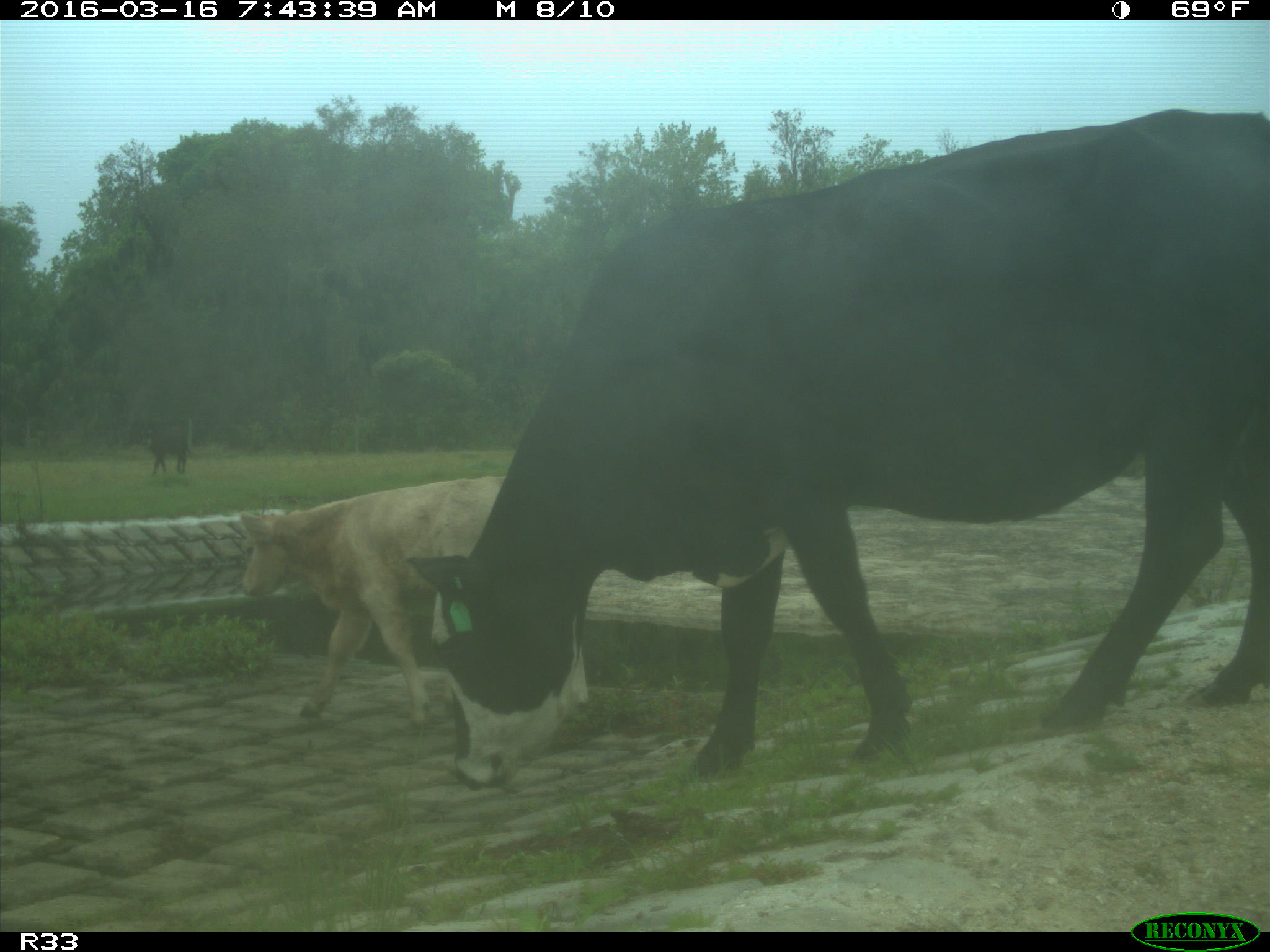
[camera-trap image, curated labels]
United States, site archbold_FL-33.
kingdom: Animalia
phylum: Chordata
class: Mammalia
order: Artiodactyla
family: Bovidae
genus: Bos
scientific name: Bos taurus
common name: domestic cow